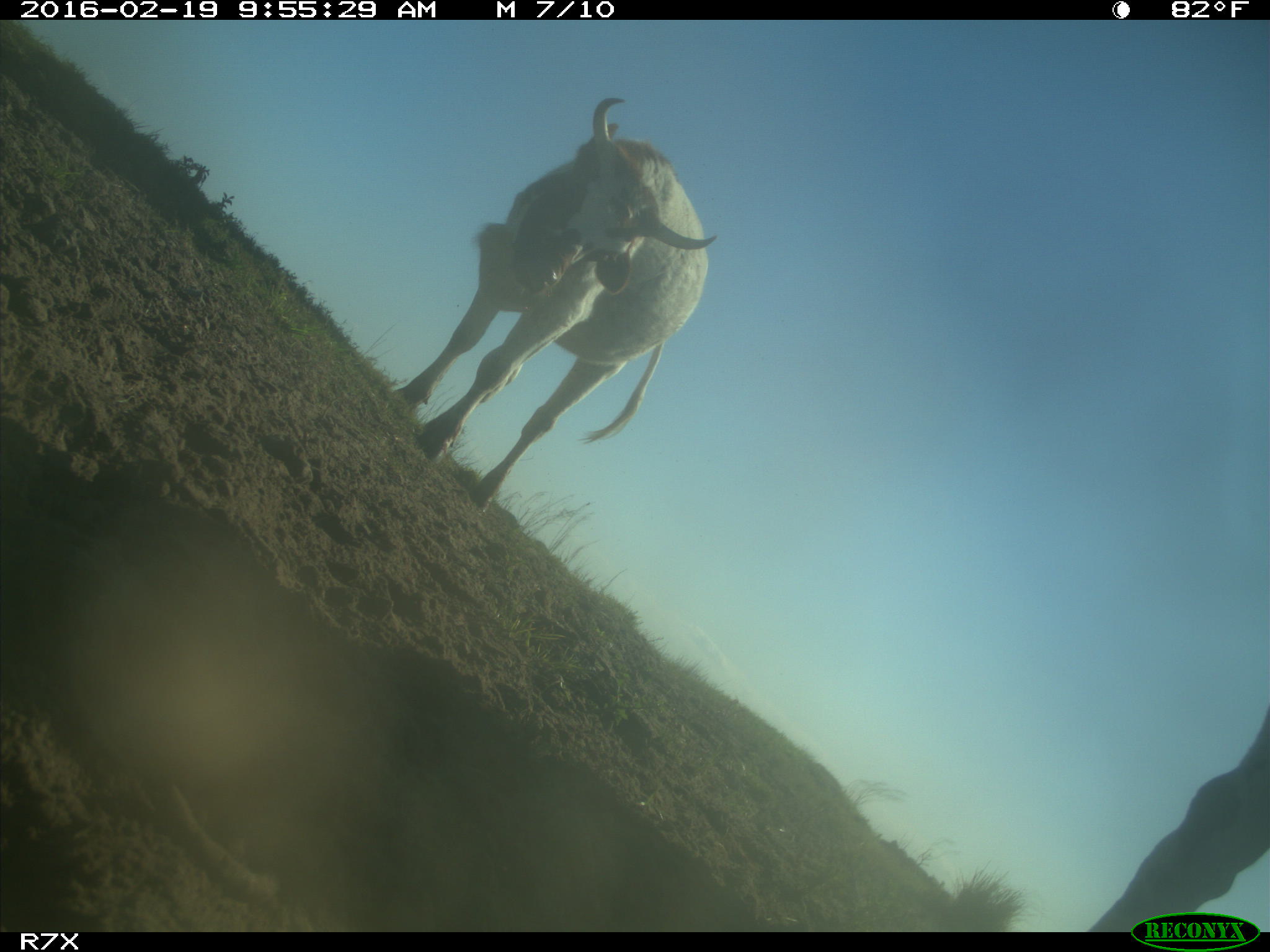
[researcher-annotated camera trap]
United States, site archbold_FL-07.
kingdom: Animalia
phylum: Chordata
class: Mammalia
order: Artiodactyla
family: Bovidae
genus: Bos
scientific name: Bos taurus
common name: domestic cow